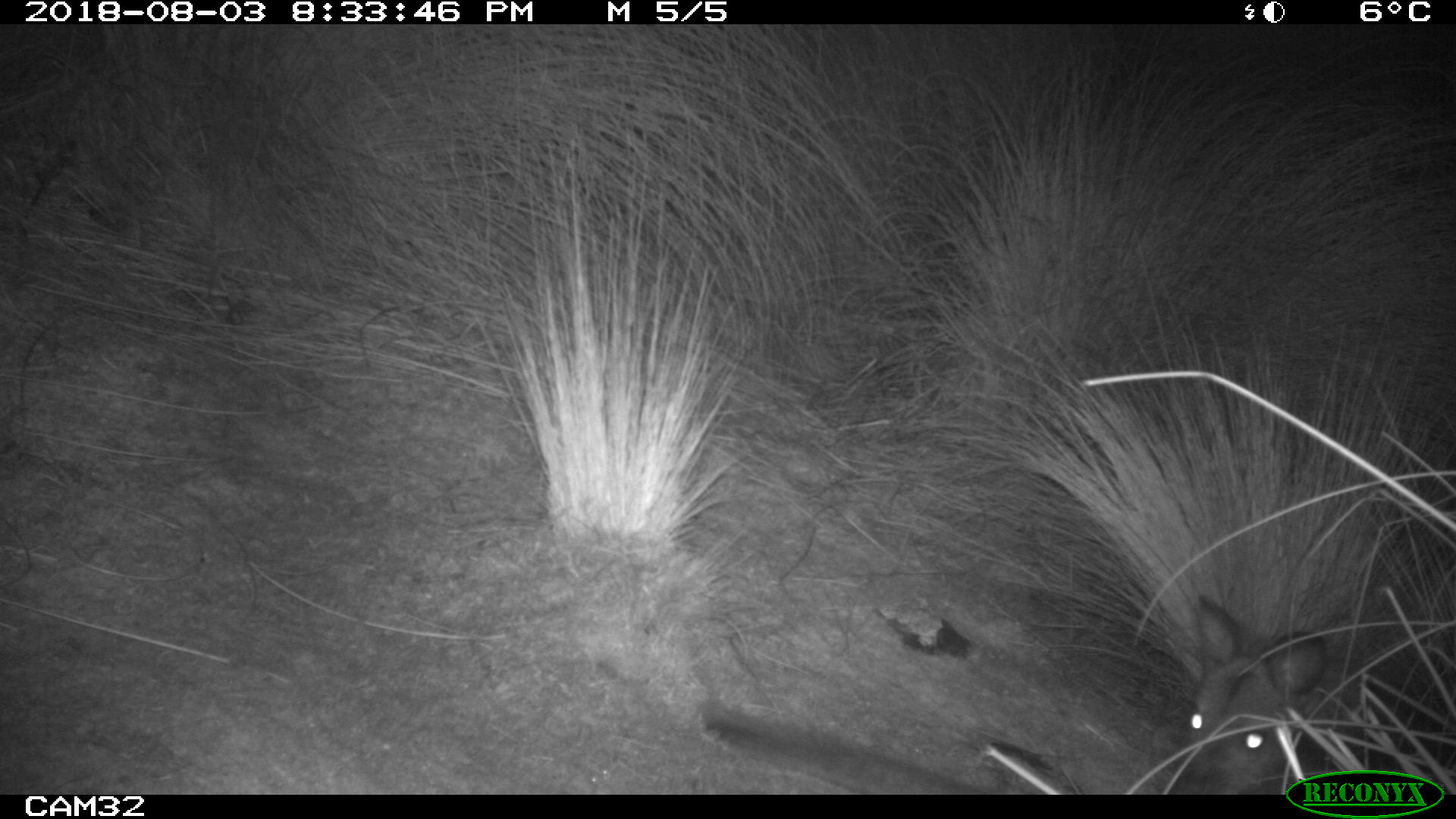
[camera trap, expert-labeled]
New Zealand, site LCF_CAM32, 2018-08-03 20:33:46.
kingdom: Animalia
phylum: Chordata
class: Mammalia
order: Diprotodontia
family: Macropodidae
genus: Notamacropus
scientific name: Notamacropus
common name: wallaby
Wallaby (Notamacropus).